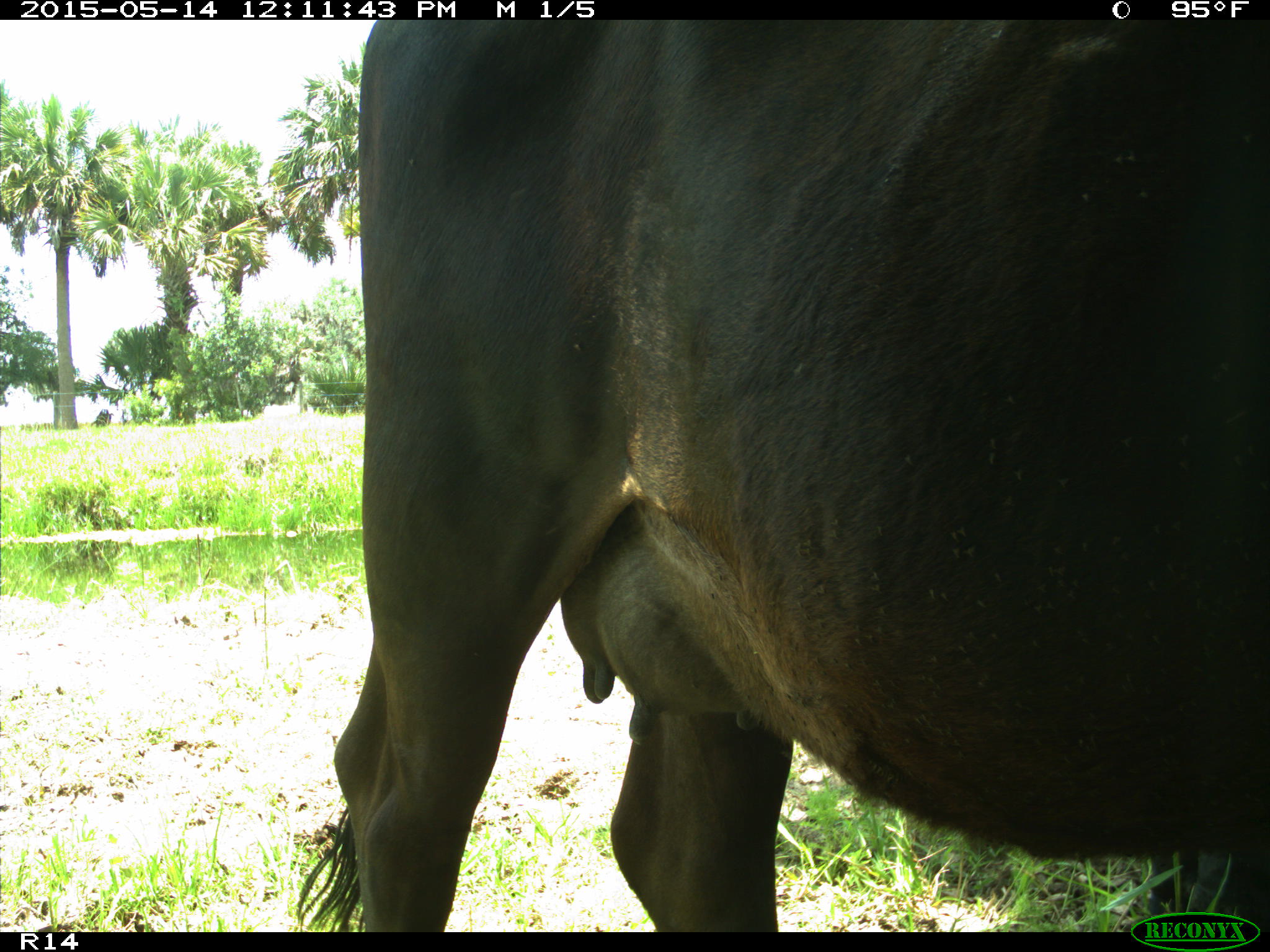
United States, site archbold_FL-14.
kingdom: Animalia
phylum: Chordata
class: Mammalia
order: Artiodactyla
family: Bovidae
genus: Bos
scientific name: Bos taurus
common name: domestic cow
Bos taurus (domestic cow).